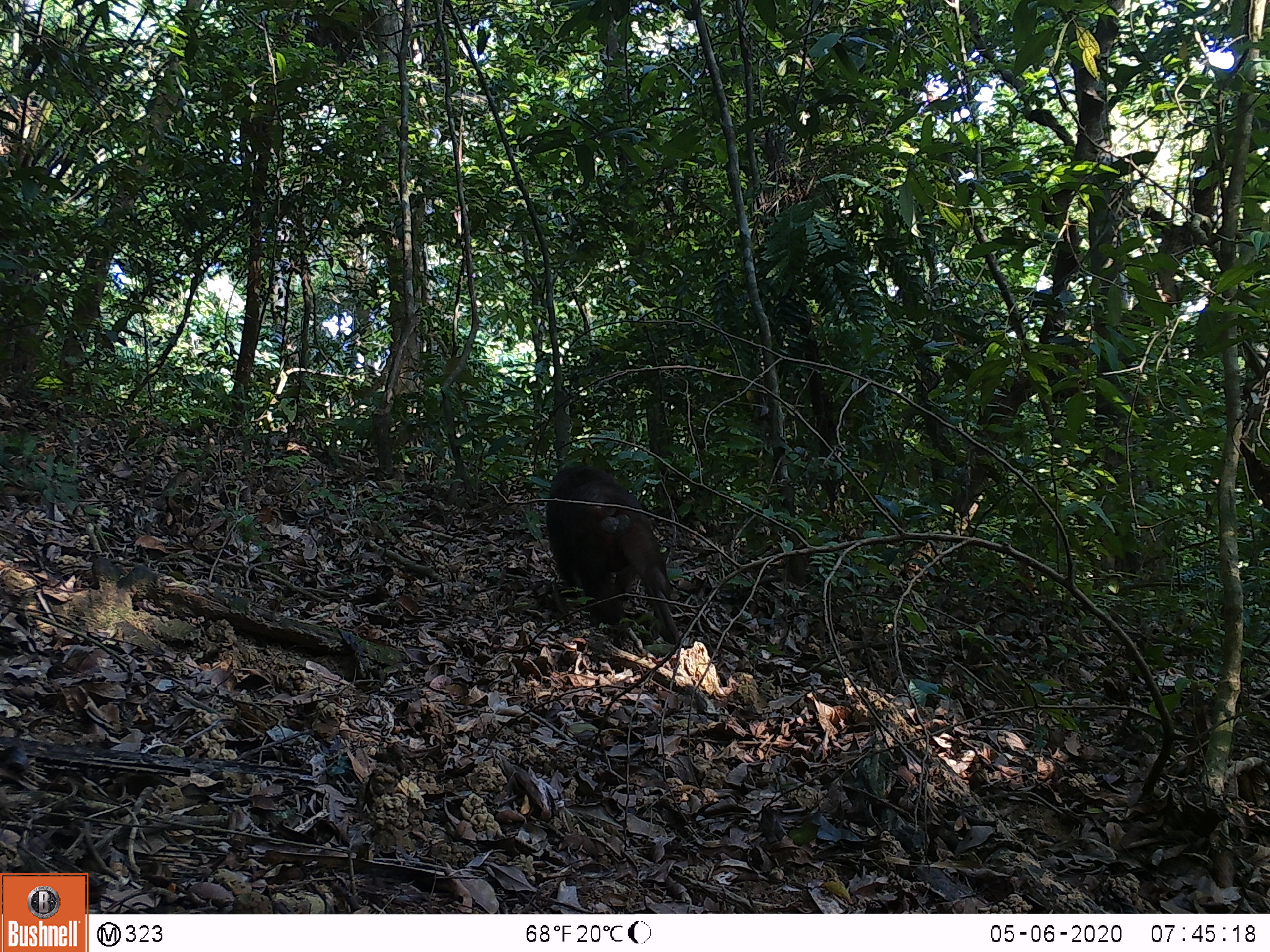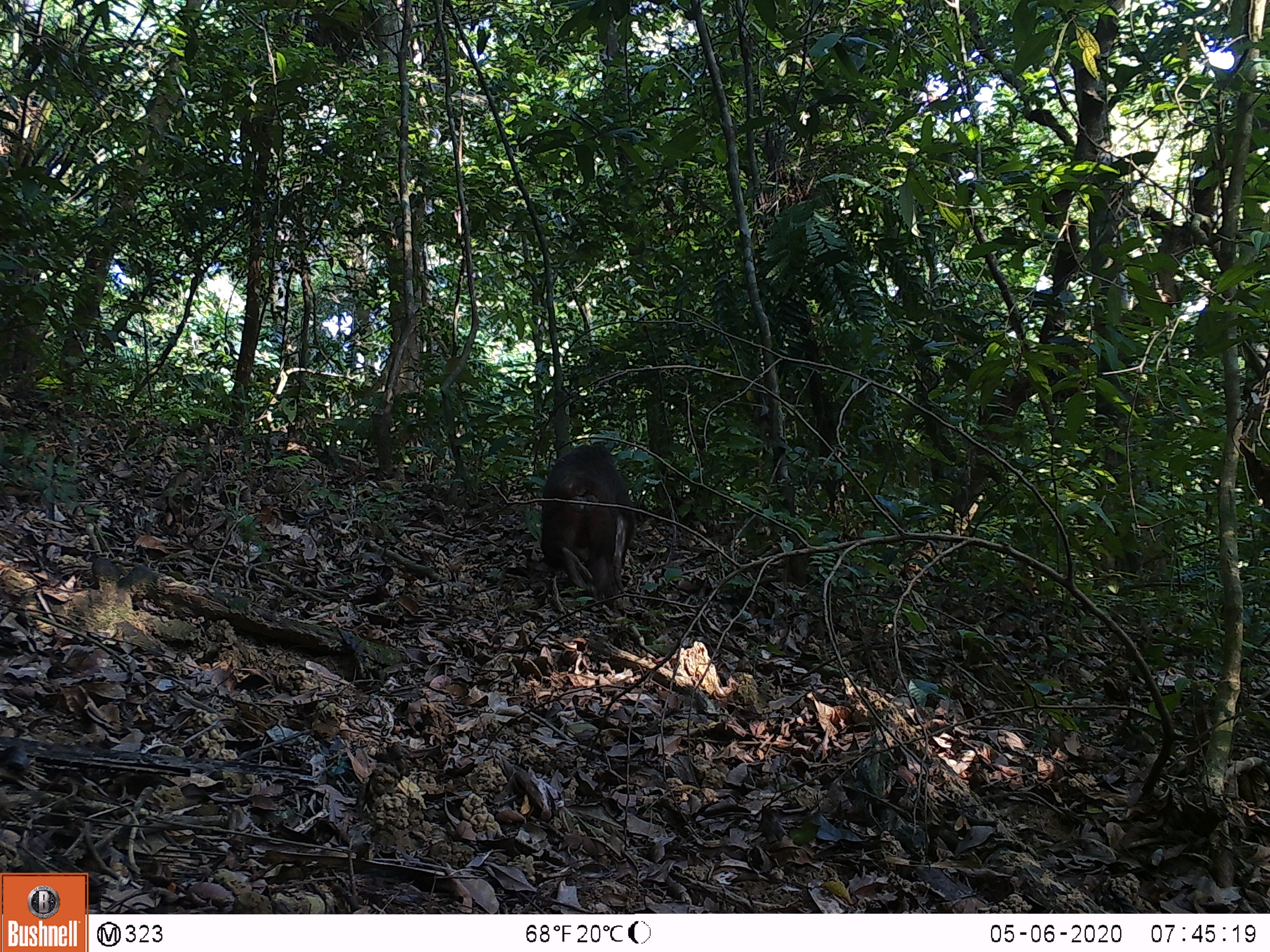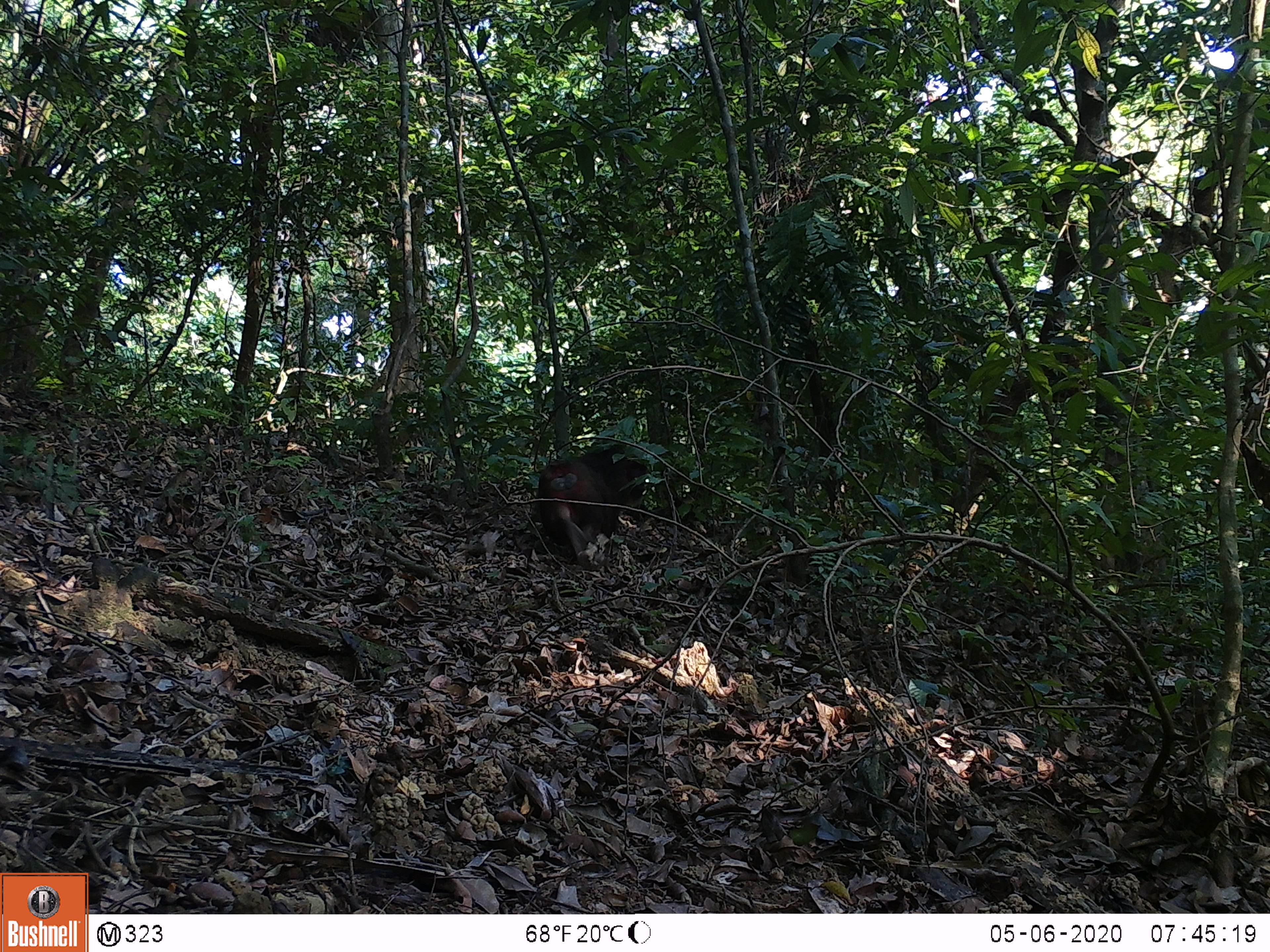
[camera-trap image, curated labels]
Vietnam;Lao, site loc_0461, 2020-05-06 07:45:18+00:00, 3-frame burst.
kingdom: Animalia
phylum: Chordata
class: Mammalia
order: Primates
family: Cercopithecidae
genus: Macaca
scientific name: Macaca arctoides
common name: stump-tailed macaque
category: stump tailed macaque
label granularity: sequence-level